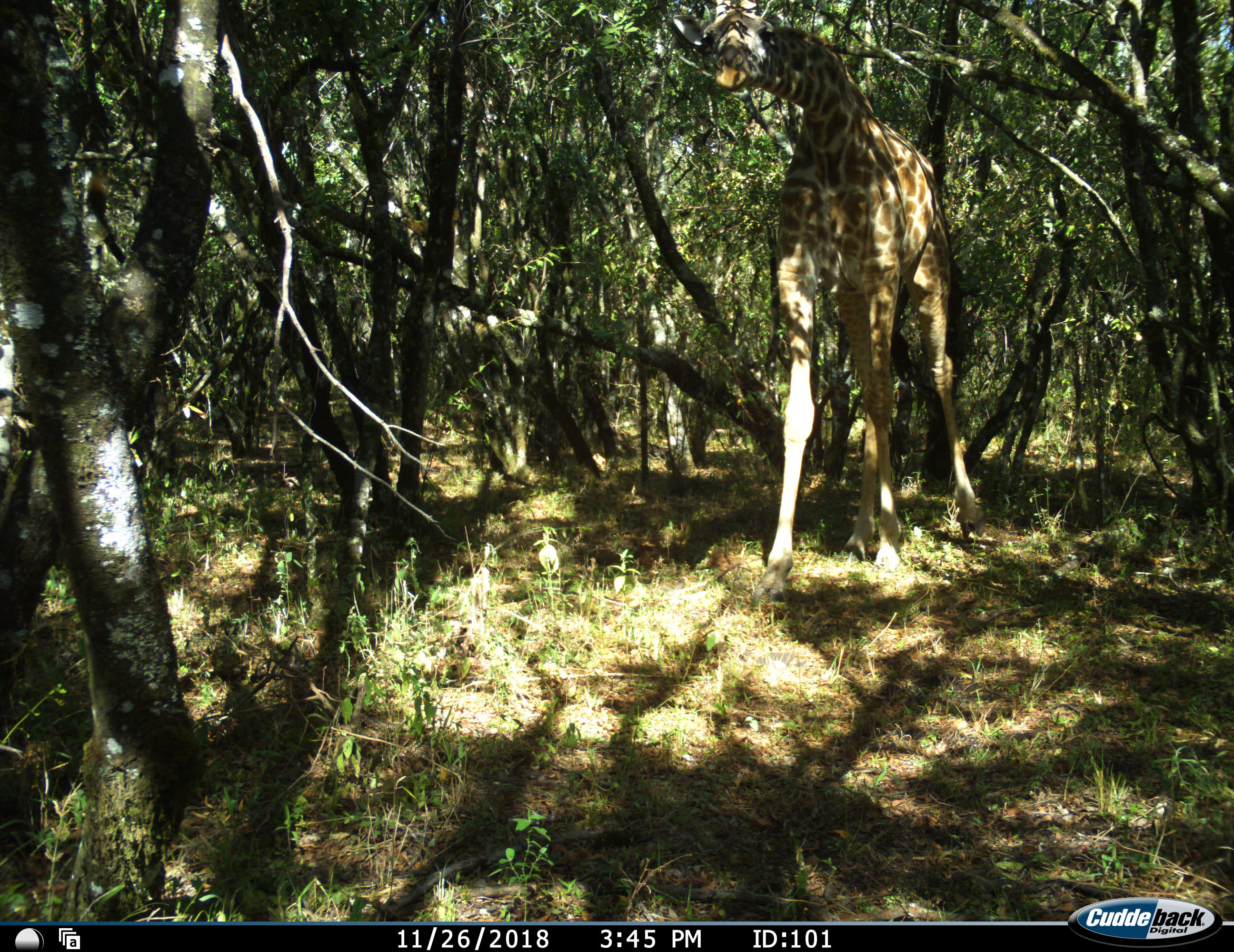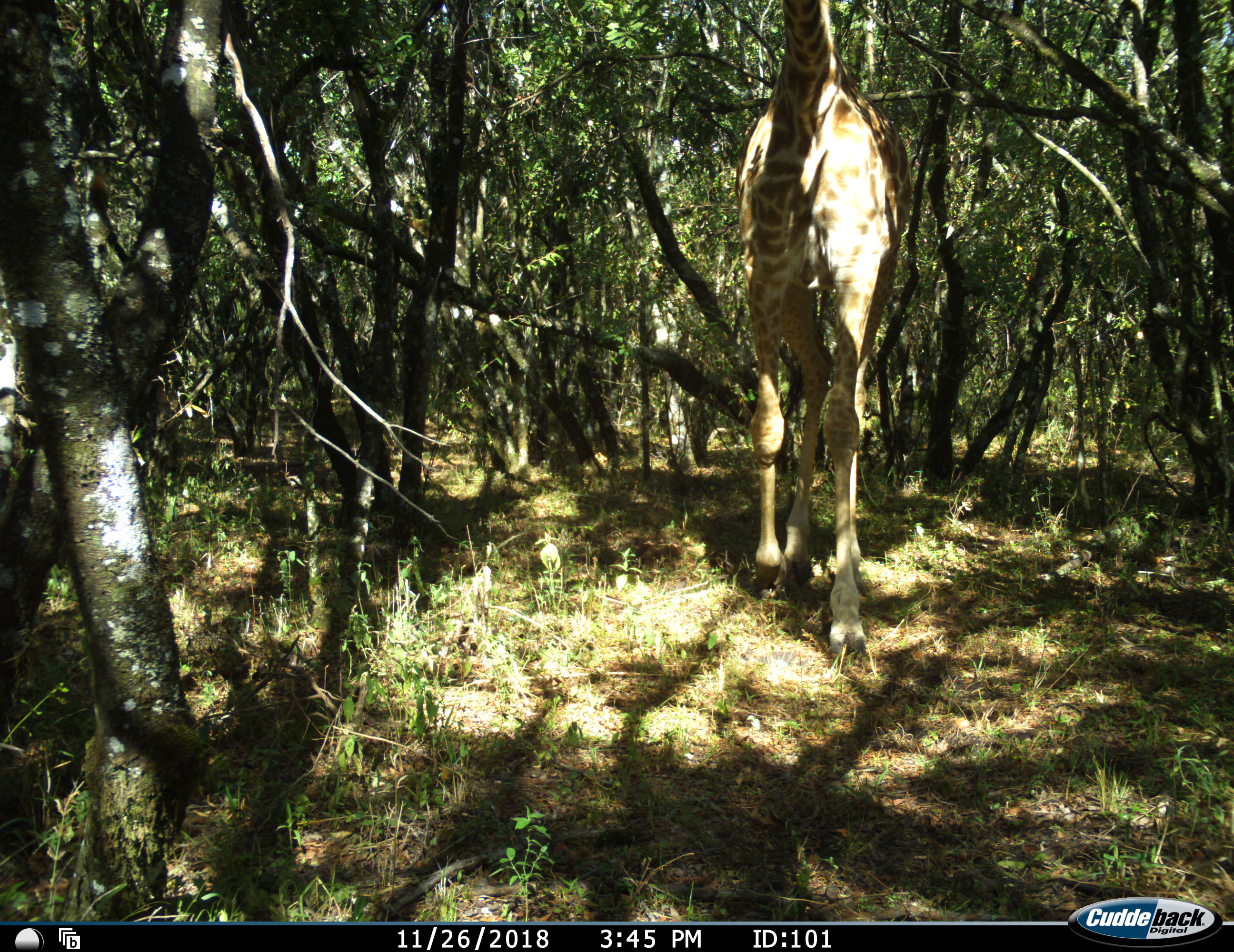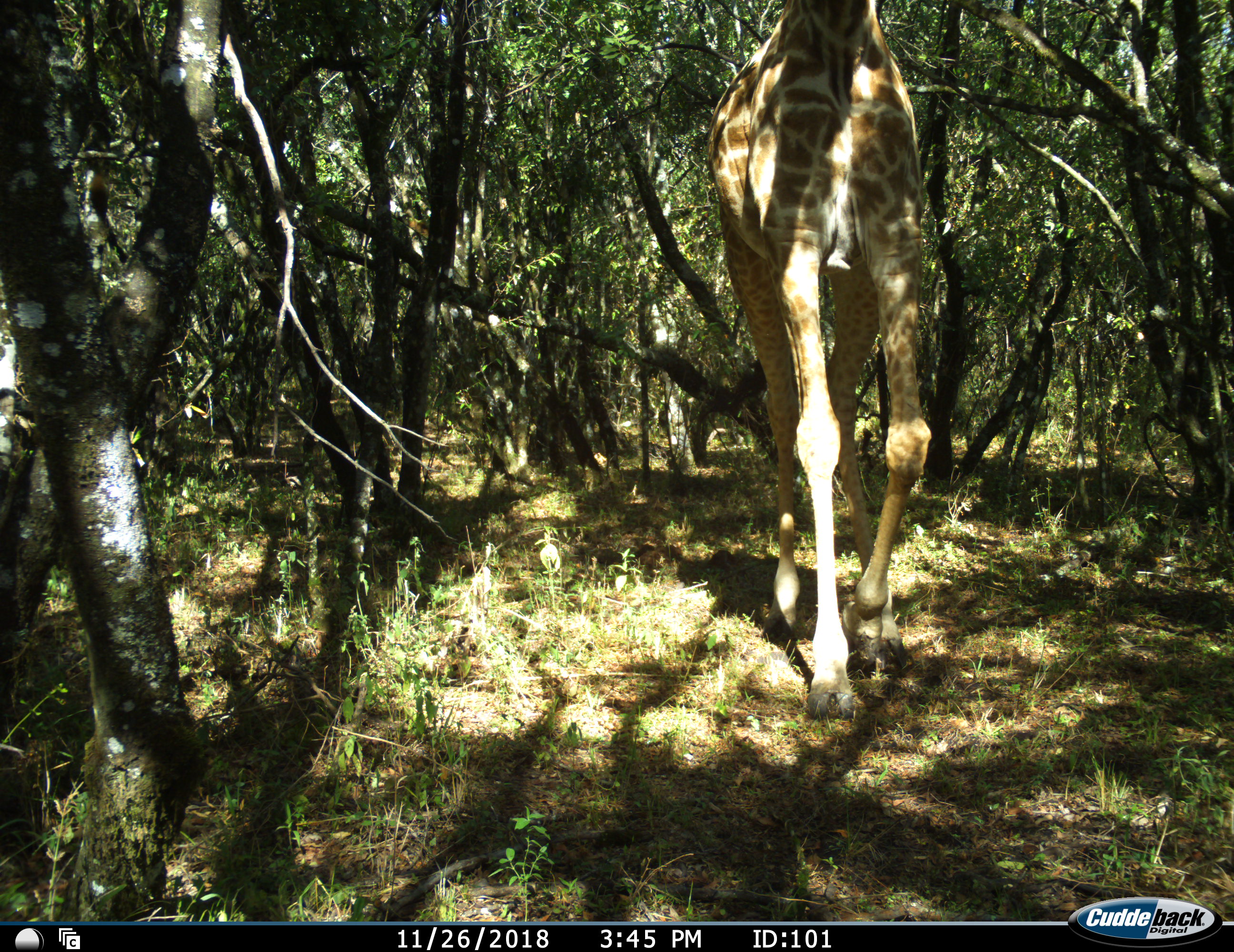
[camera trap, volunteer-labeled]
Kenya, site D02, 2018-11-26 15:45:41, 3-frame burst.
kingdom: Animalia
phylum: Chordata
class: Mammalia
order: Artiodactyla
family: Giraffidae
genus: Giraffa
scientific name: Giraffa camelopardalis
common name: giraffe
Giraffe (Giraffa camelopardalis), count 1. Behavior (volunteer vote fractions): standing 20%, resting 0%, moving 90%, interacting 0%. Young present (vote fraction): 10%. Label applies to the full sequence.